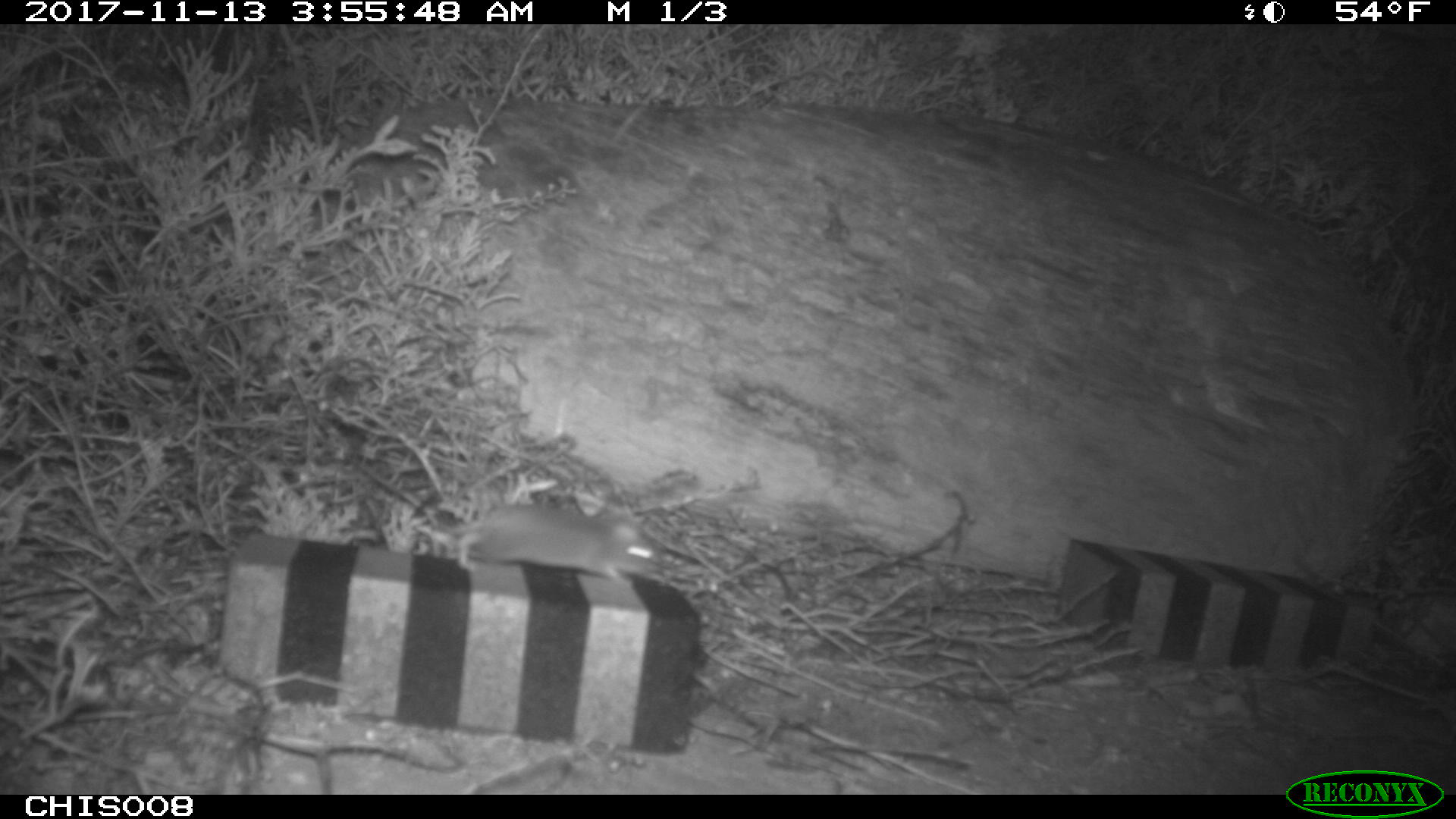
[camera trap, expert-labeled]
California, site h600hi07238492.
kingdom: Animalia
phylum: Chordata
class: Mammalia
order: Rodentia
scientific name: Rodentia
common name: rodent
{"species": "rodent (Rodentia)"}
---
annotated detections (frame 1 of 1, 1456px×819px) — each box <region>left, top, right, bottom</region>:
rodent: <region>435, 497, 664, 586</region>